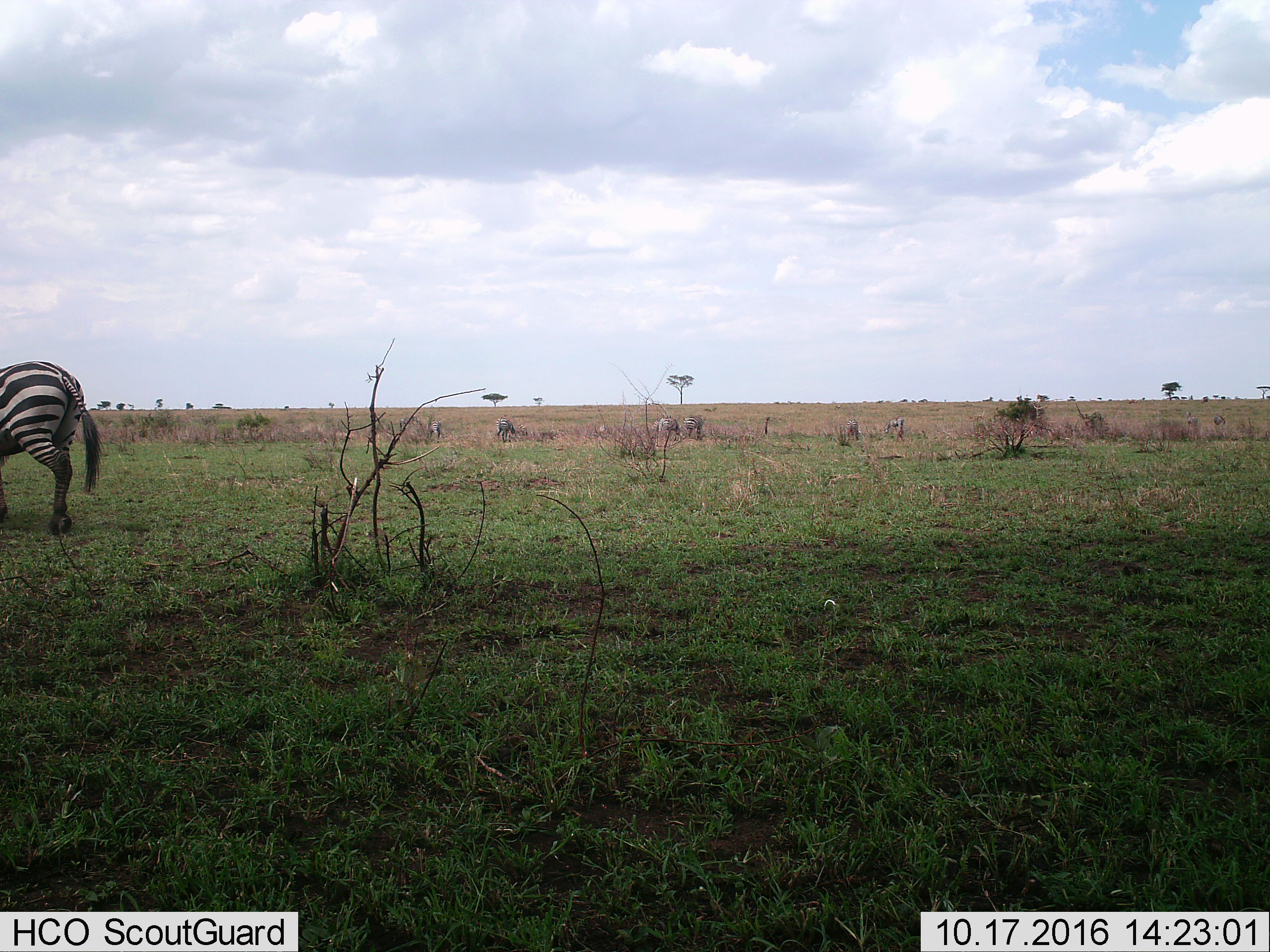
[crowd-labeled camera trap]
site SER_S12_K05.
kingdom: Animalia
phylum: Chordata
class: Mammalia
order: Perissodactyla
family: Equidae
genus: Equus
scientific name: Equus quagga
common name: plains zebra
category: zebraplains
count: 7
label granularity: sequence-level